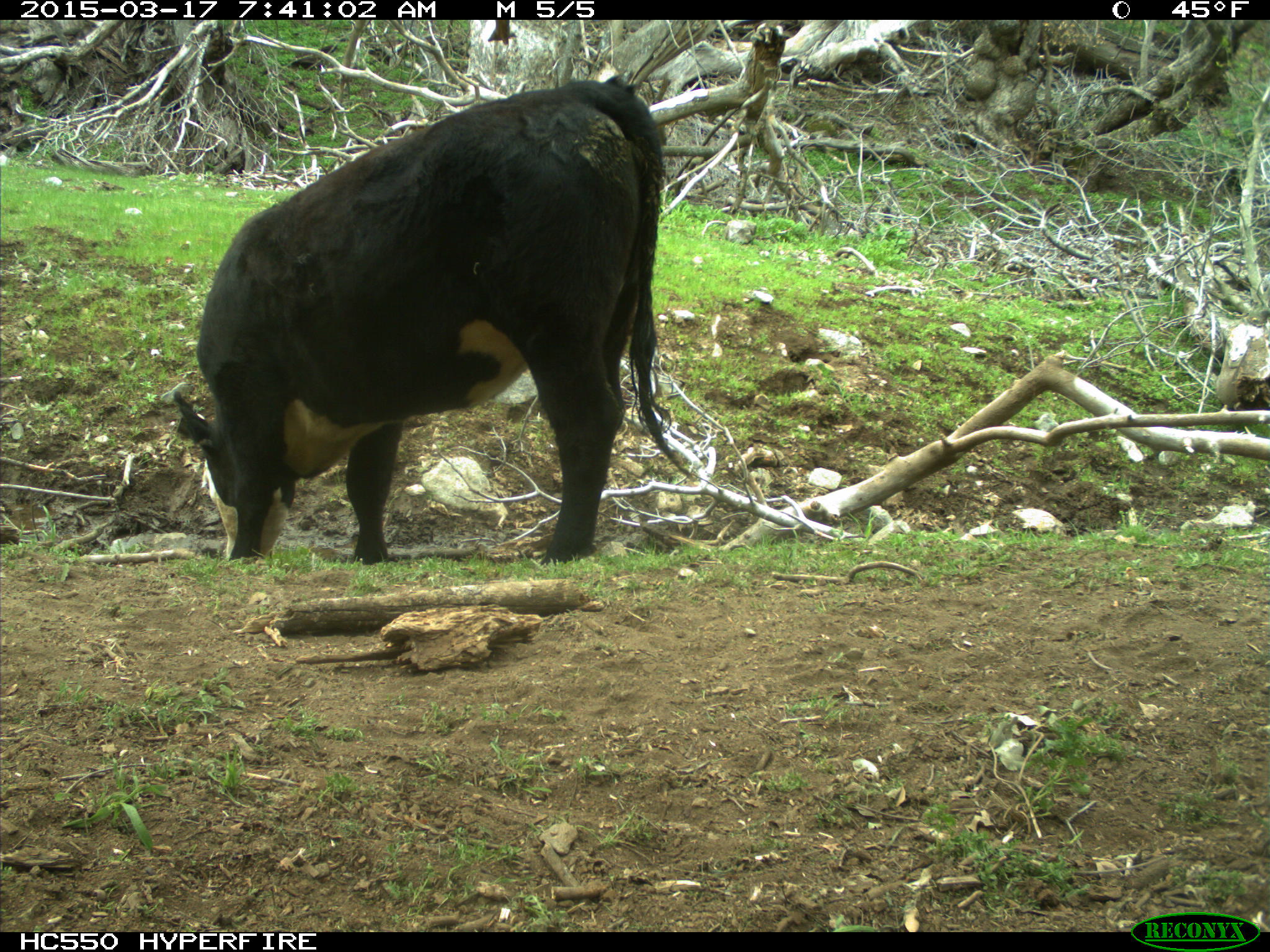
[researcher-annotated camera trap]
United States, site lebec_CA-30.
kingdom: Animalia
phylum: Chordata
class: Mammalia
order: Artiodactyla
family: Bovidae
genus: Bos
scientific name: Bos taurus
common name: domestic cow